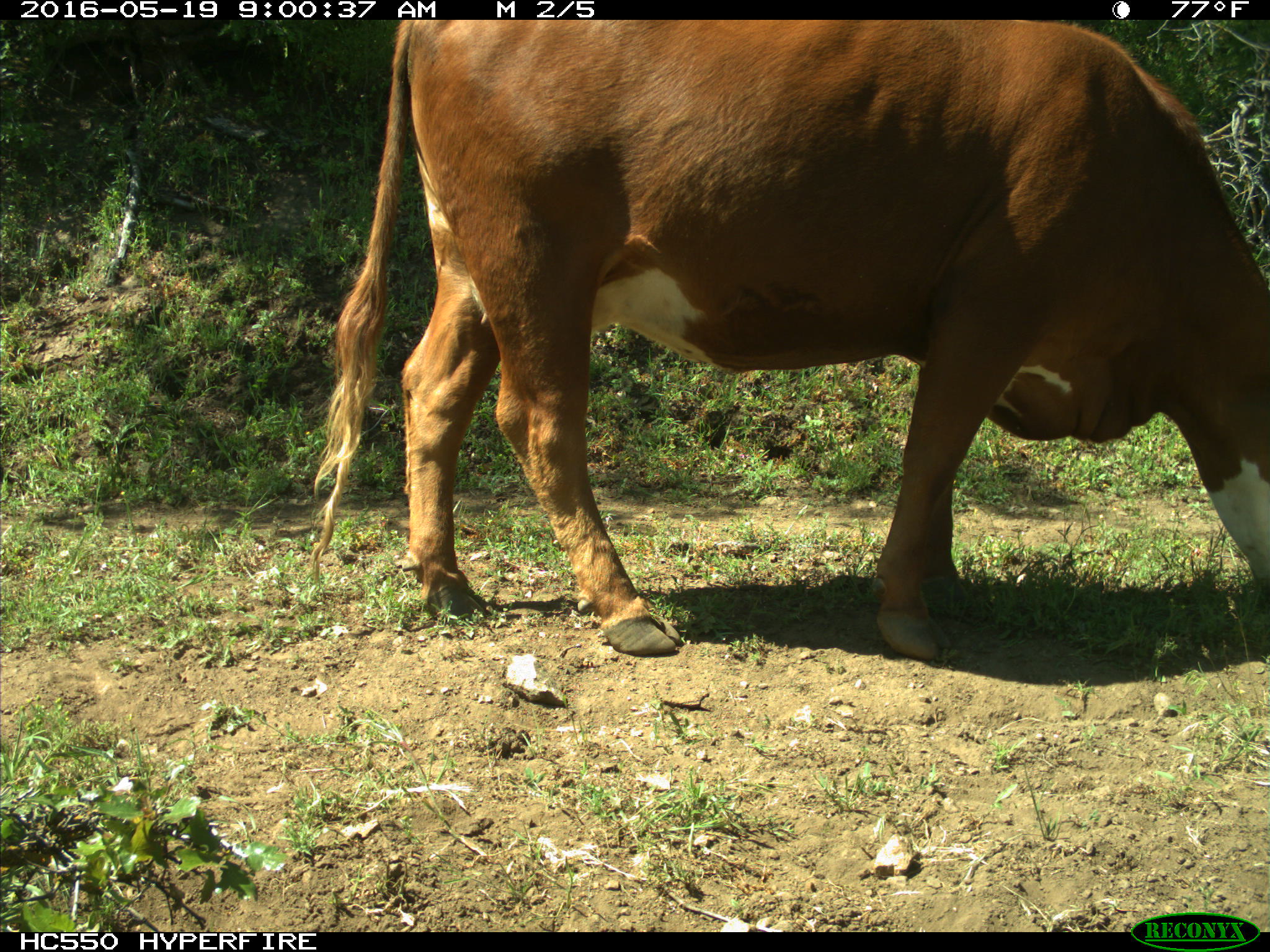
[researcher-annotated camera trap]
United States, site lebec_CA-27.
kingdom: Animalia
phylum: Chordata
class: Mammalia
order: Artiodactyla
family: Bovidae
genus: Bos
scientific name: Bos taurus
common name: domestic cow